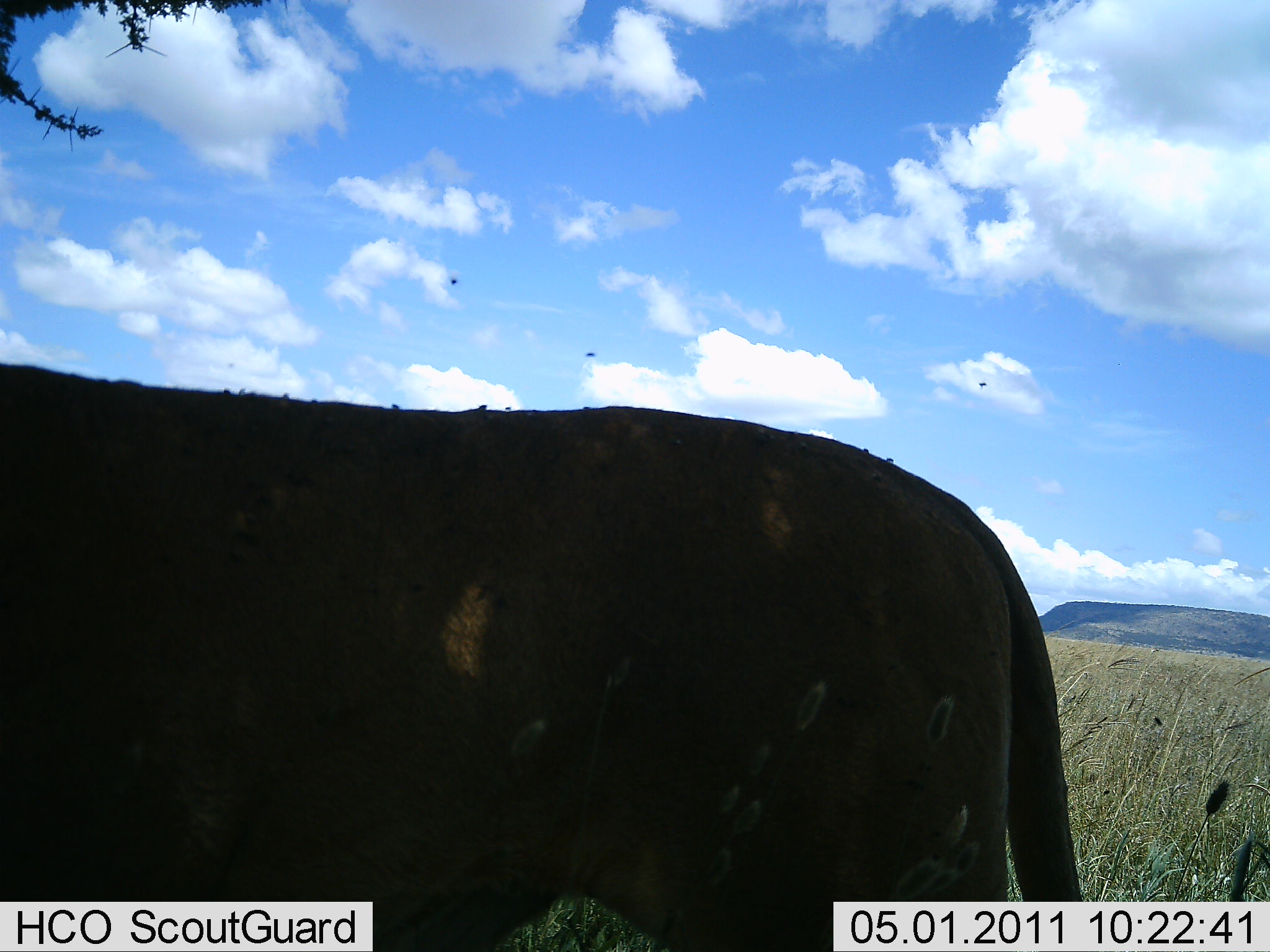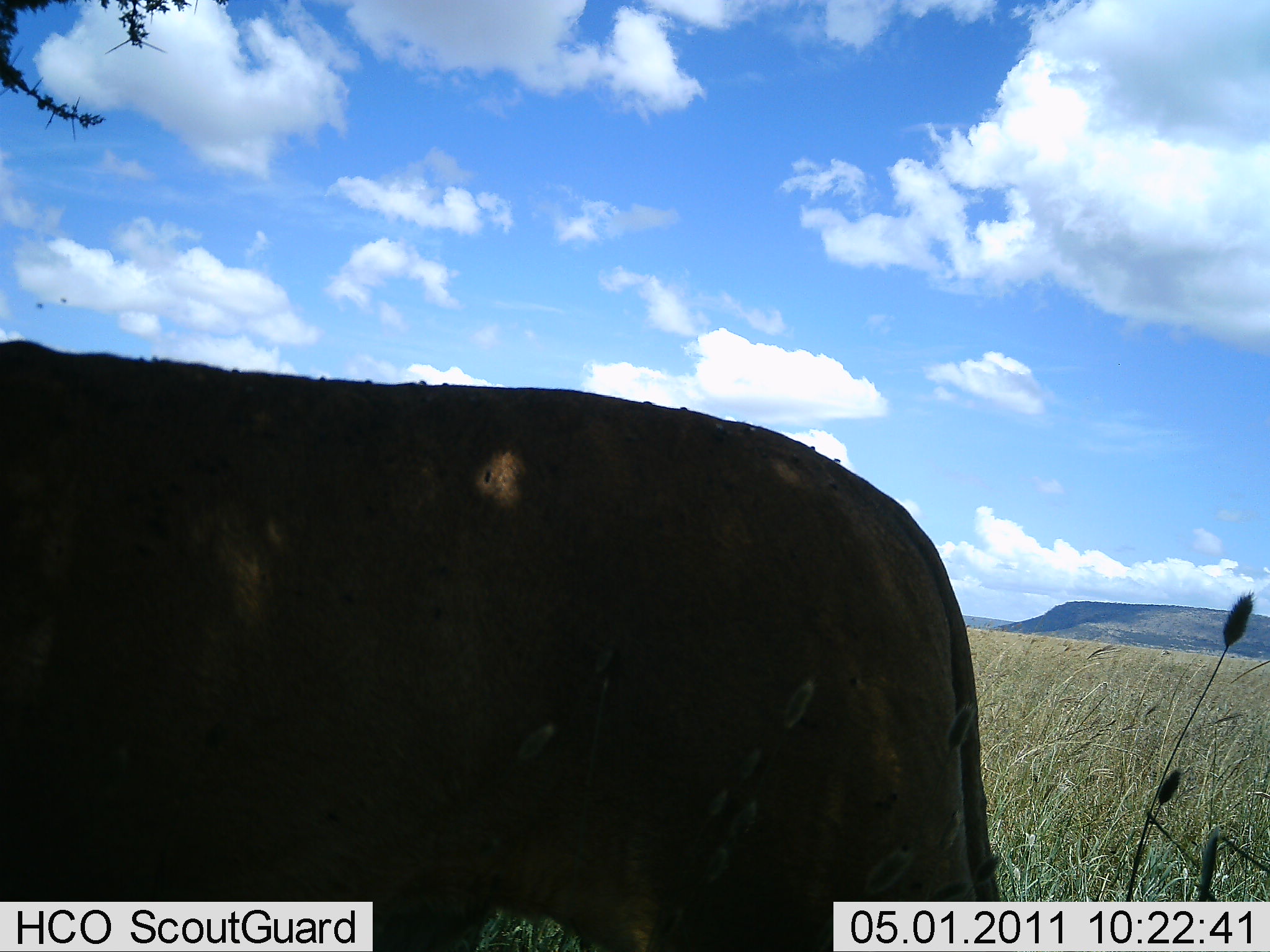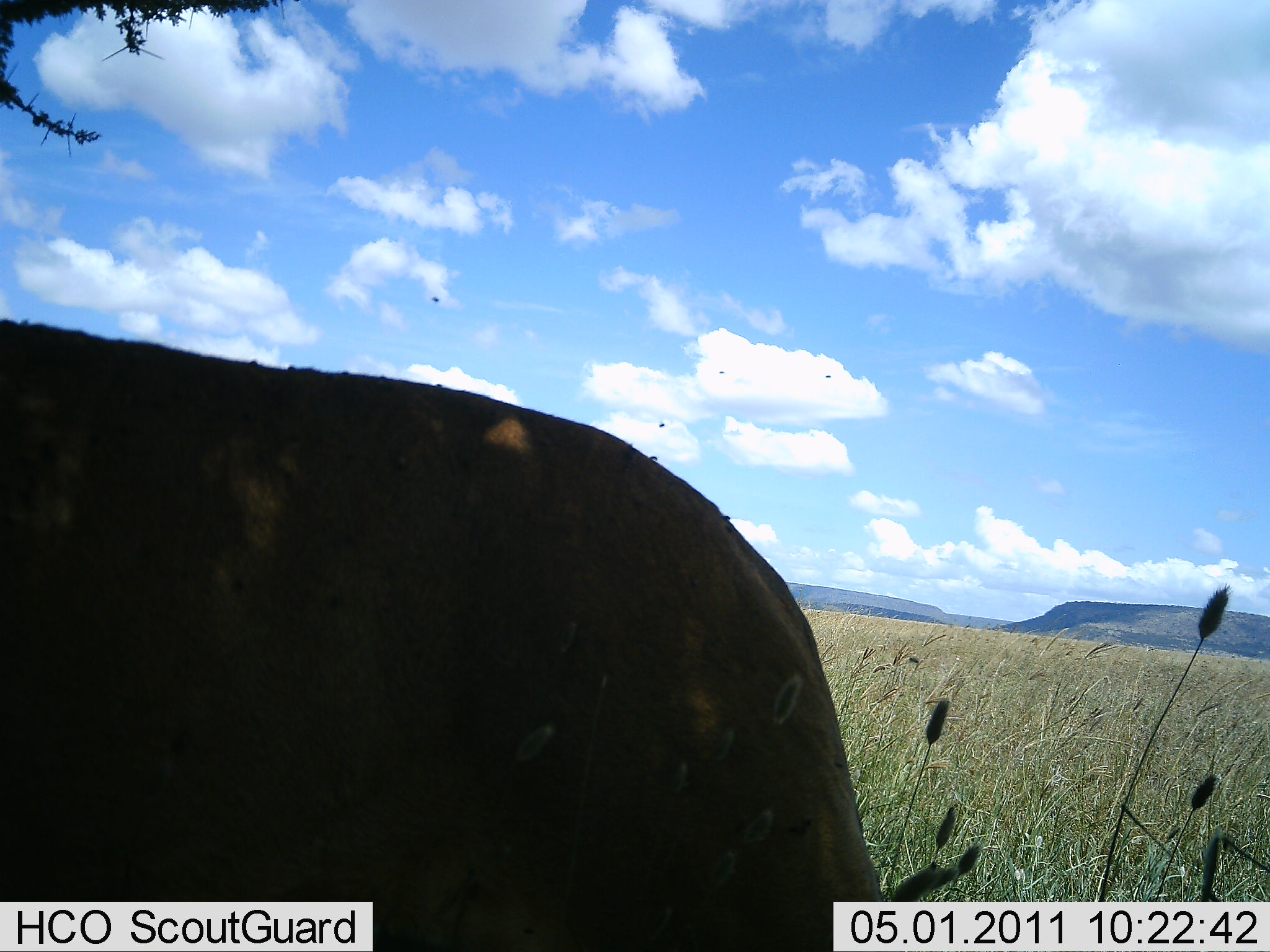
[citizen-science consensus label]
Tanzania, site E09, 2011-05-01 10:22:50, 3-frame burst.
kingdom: Animalia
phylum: Chordata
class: Mammalia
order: Carnivora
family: Felidae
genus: Panthera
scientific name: Panthera leo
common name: lion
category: lionfemale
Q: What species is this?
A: Lionfemale (lion) (Panthera leo).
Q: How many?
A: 1.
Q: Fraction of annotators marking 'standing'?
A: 29%.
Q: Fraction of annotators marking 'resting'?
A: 0%.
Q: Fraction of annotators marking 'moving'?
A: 71%.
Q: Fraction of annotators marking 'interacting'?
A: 0%.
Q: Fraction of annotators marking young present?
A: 0%.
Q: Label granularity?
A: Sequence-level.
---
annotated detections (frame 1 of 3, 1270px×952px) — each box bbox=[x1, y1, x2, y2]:
animal: bbox=[0, 359, 1091, 952]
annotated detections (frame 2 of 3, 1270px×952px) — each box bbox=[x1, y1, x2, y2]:
animal: bbox=[0, 340, 1015, 950]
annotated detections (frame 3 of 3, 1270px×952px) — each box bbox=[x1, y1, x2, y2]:
animal: bbox=[0, 317, 890, 951]